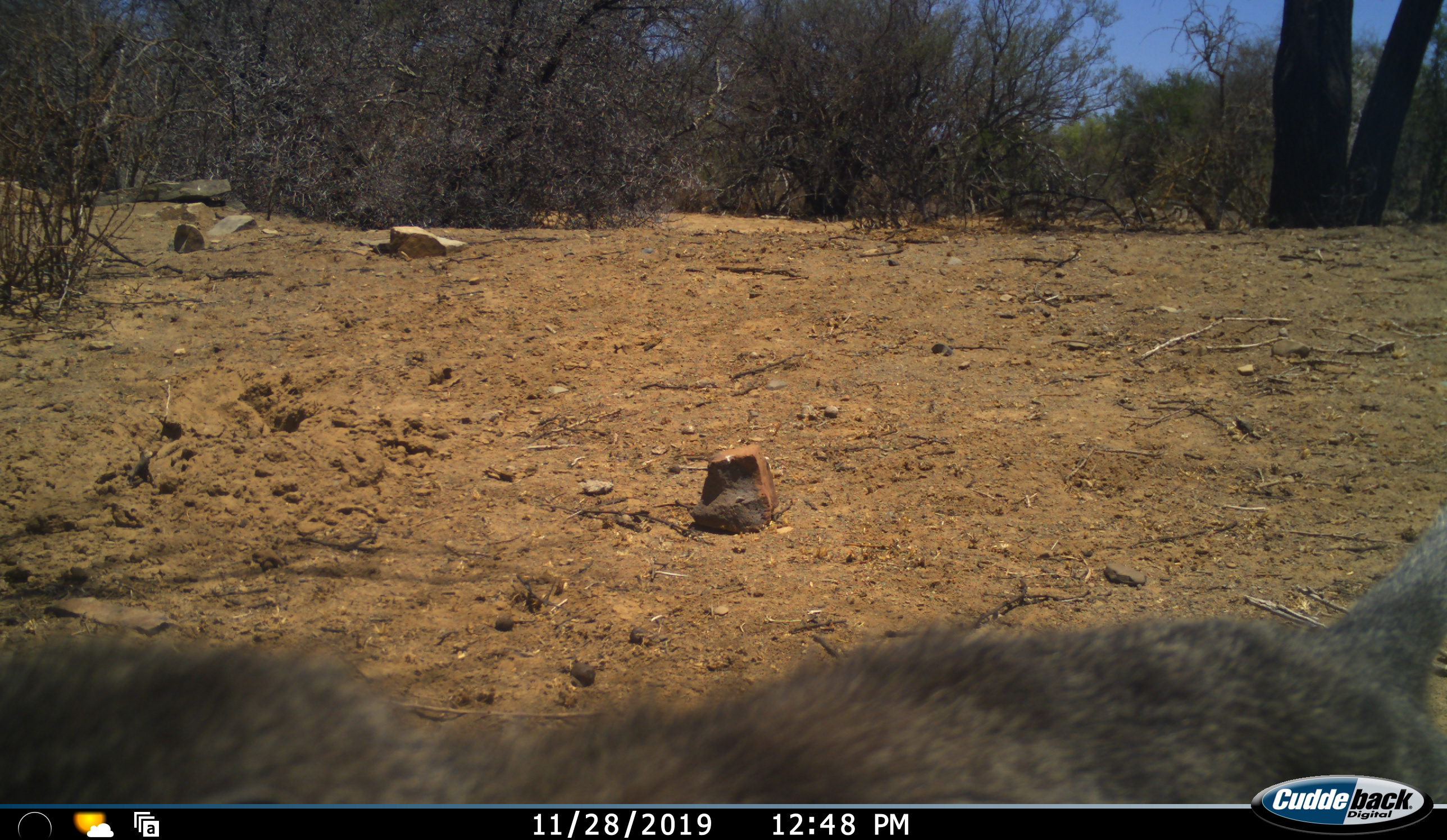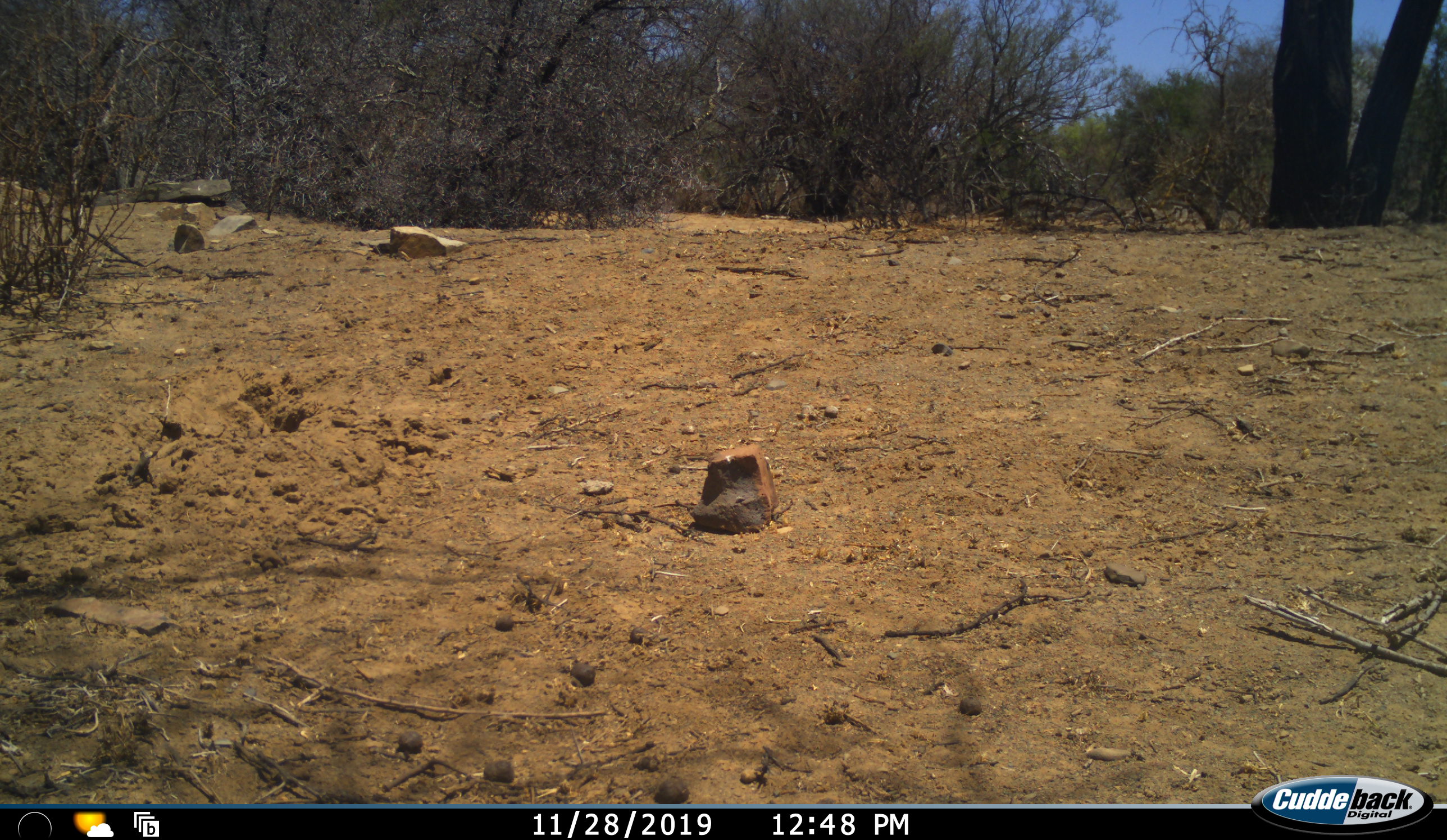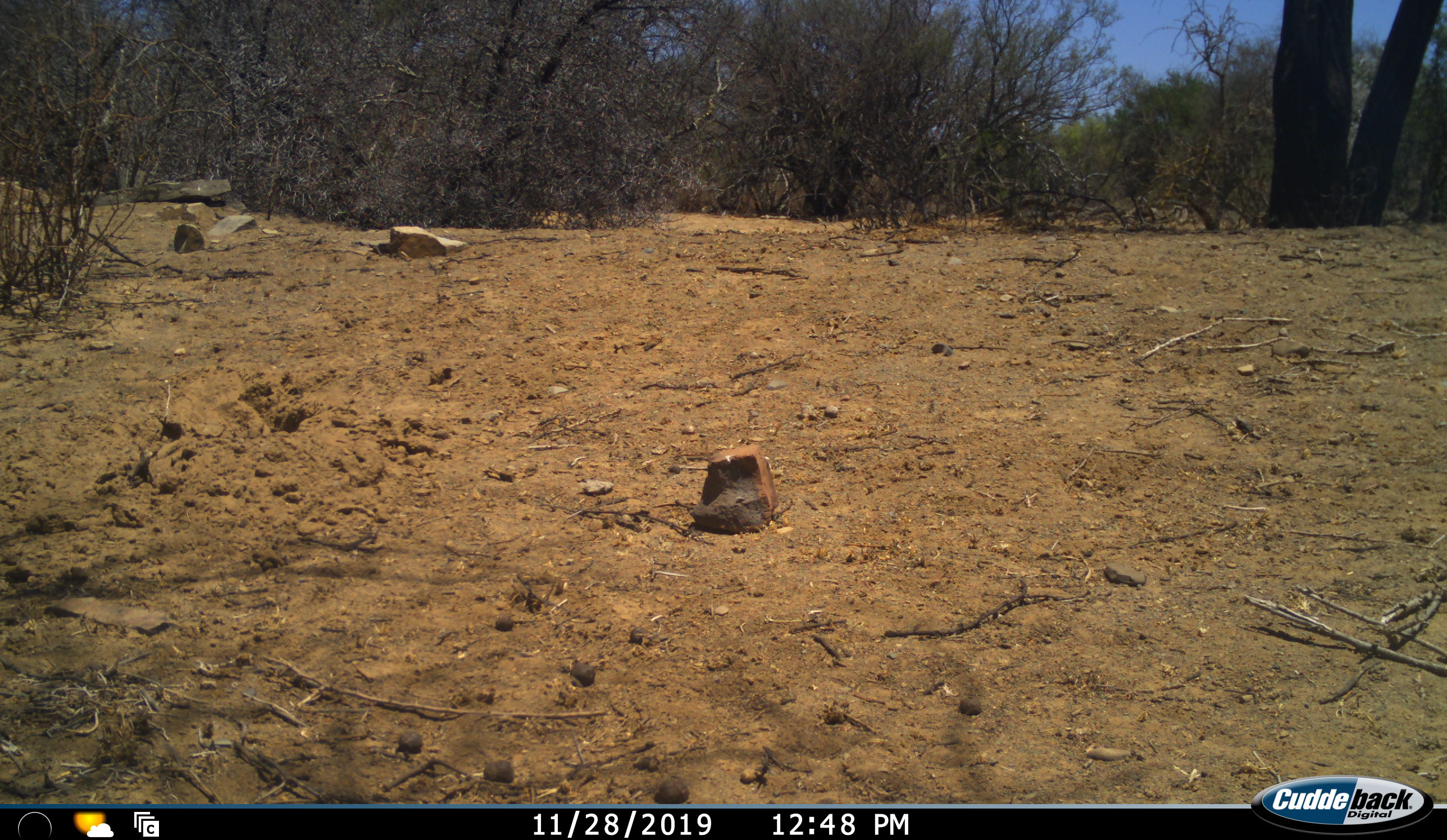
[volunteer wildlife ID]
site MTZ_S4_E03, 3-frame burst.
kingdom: Animalia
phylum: Chordata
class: Mammalia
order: Primates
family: Cercopithecidae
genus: Papio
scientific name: Papio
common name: baboon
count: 1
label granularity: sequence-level